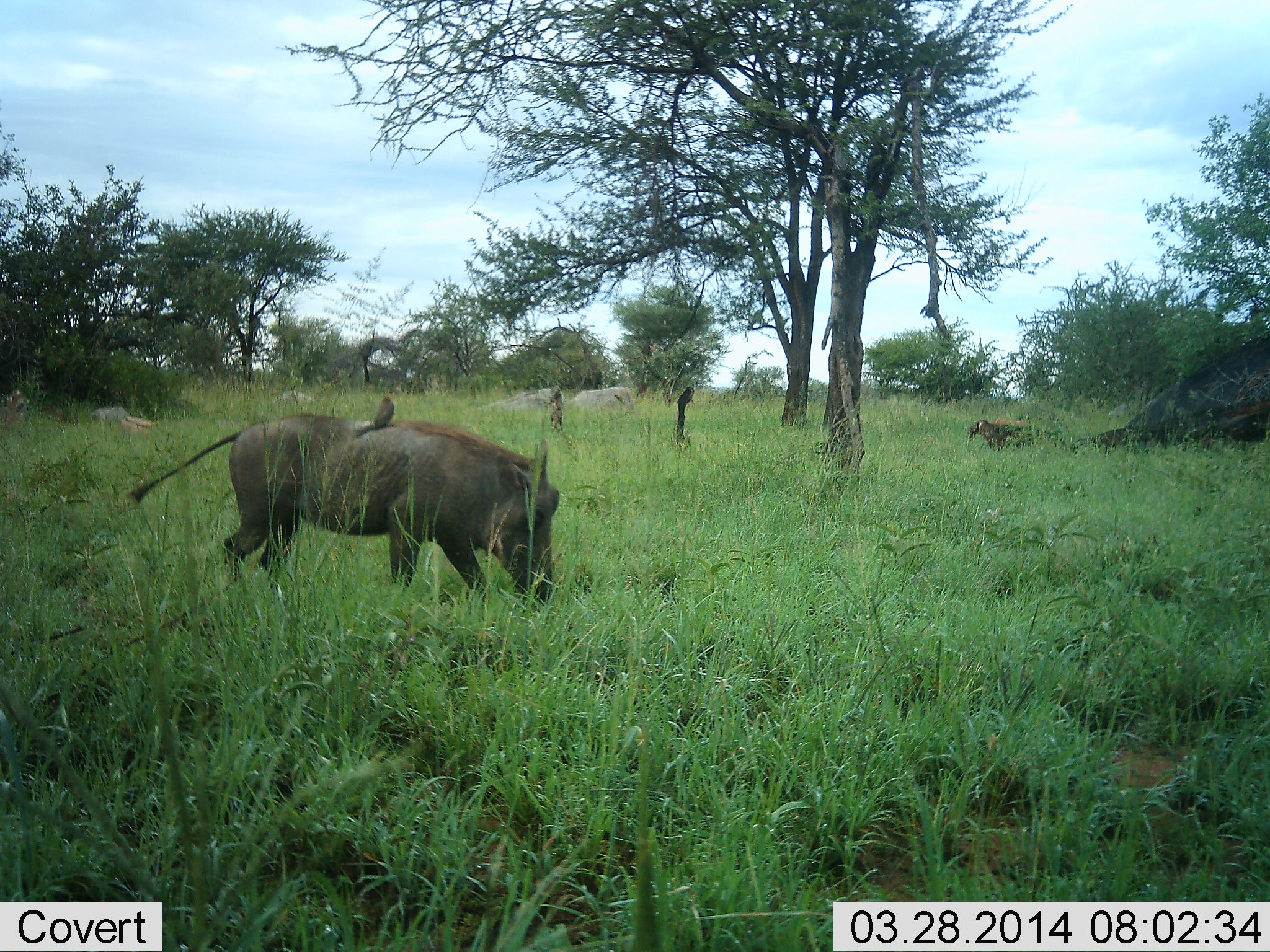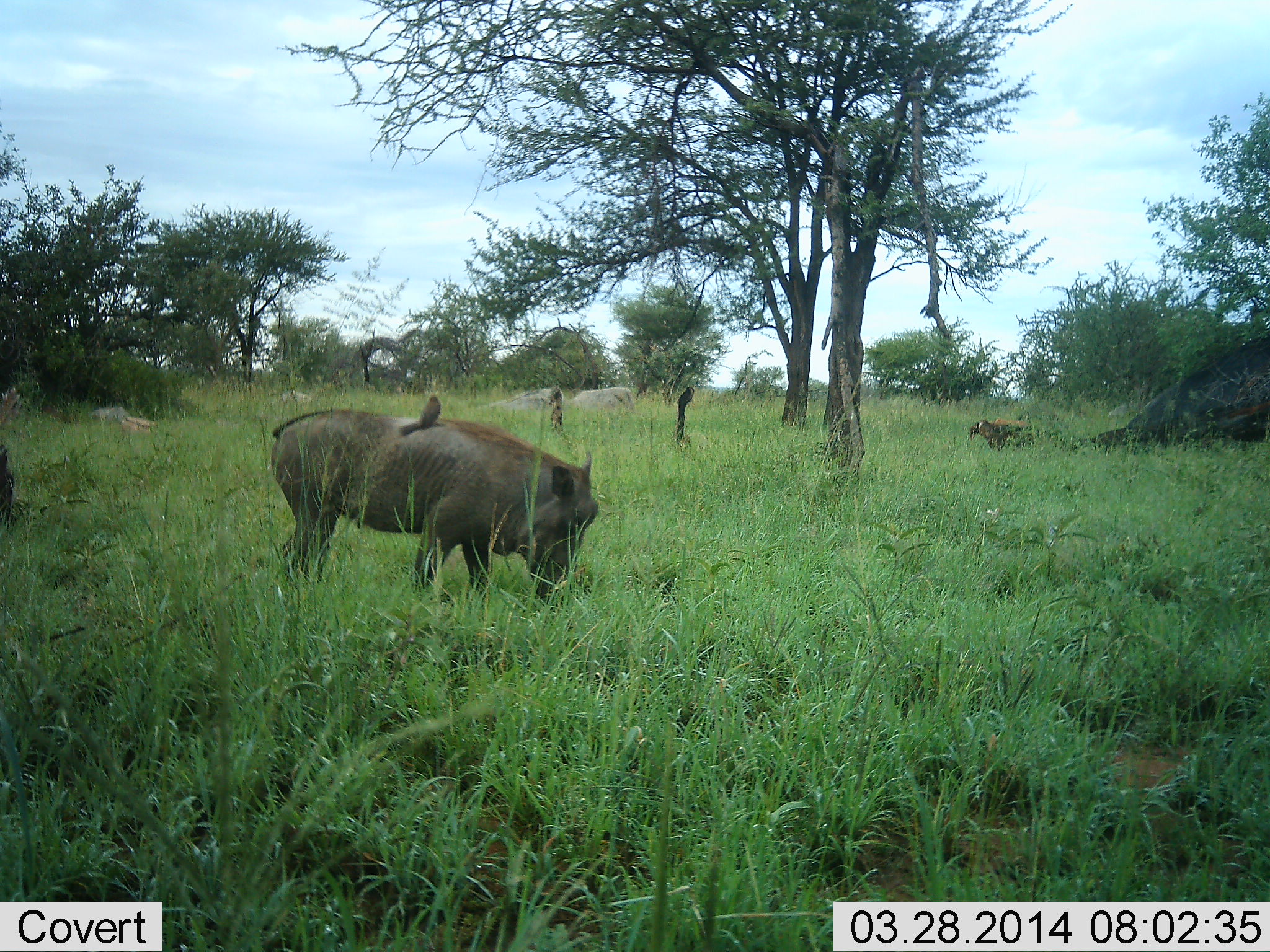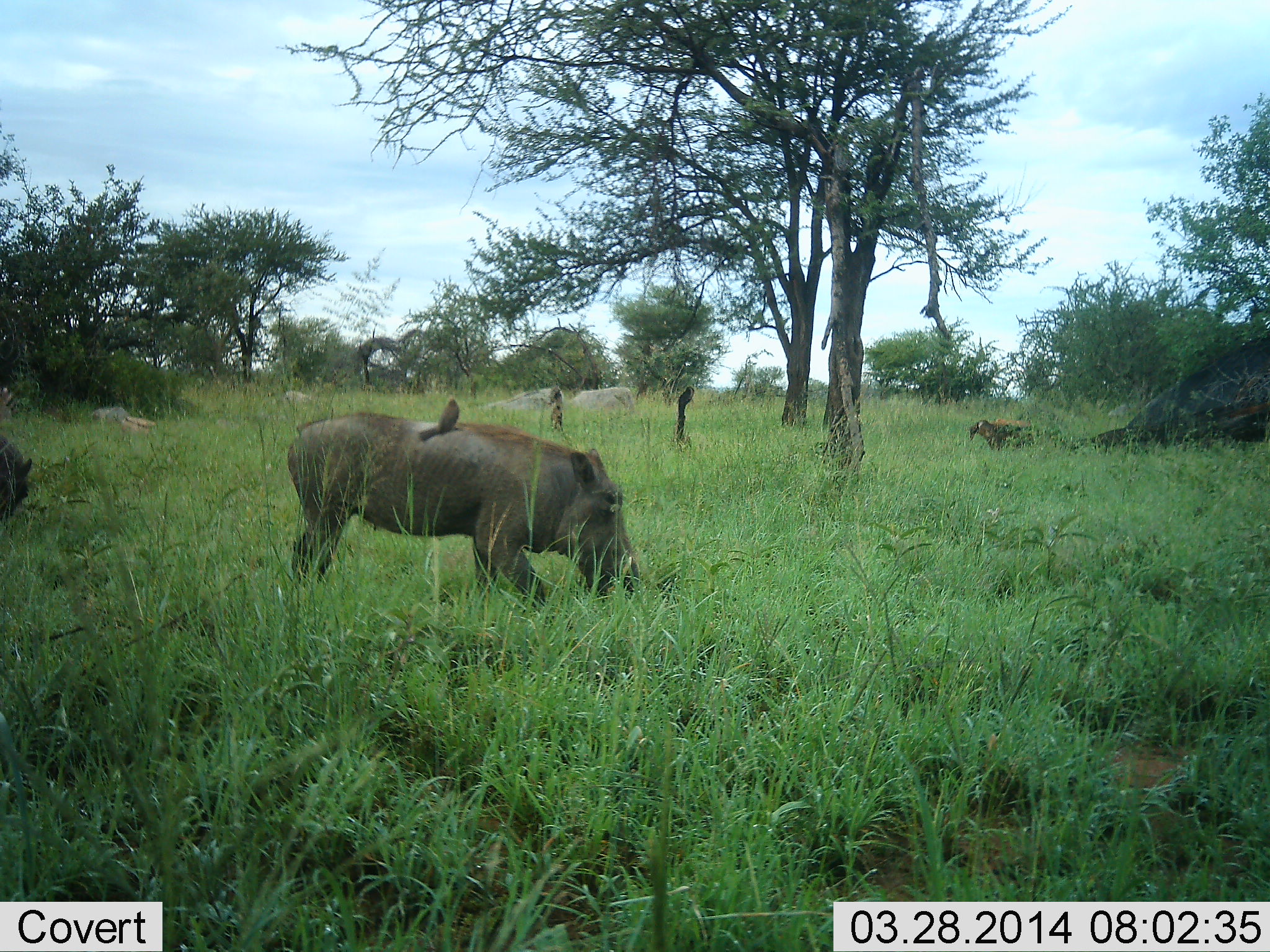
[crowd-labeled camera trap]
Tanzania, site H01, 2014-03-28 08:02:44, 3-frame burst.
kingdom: Animalia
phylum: Chordata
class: Aves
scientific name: Aves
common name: bird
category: otherbird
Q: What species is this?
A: Otherbird (bird) (Aves).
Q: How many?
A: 1.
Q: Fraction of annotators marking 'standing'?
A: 27%.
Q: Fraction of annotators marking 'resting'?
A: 73%.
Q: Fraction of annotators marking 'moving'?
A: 0%.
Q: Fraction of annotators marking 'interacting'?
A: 18%.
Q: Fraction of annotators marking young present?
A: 0%.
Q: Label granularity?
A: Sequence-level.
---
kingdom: Animalia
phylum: Chordata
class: Mammalia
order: Artiodactyla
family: Suidae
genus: Phacochoerus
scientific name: Phacochoerus africanus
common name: warthog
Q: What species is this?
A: Warthog (Phacochoerus africanus).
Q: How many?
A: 2.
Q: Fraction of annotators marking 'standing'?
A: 7%.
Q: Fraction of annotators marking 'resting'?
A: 7%.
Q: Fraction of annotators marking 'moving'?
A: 67%.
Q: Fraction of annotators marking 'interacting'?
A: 0%.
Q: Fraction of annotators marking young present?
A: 0%.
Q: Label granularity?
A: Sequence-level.